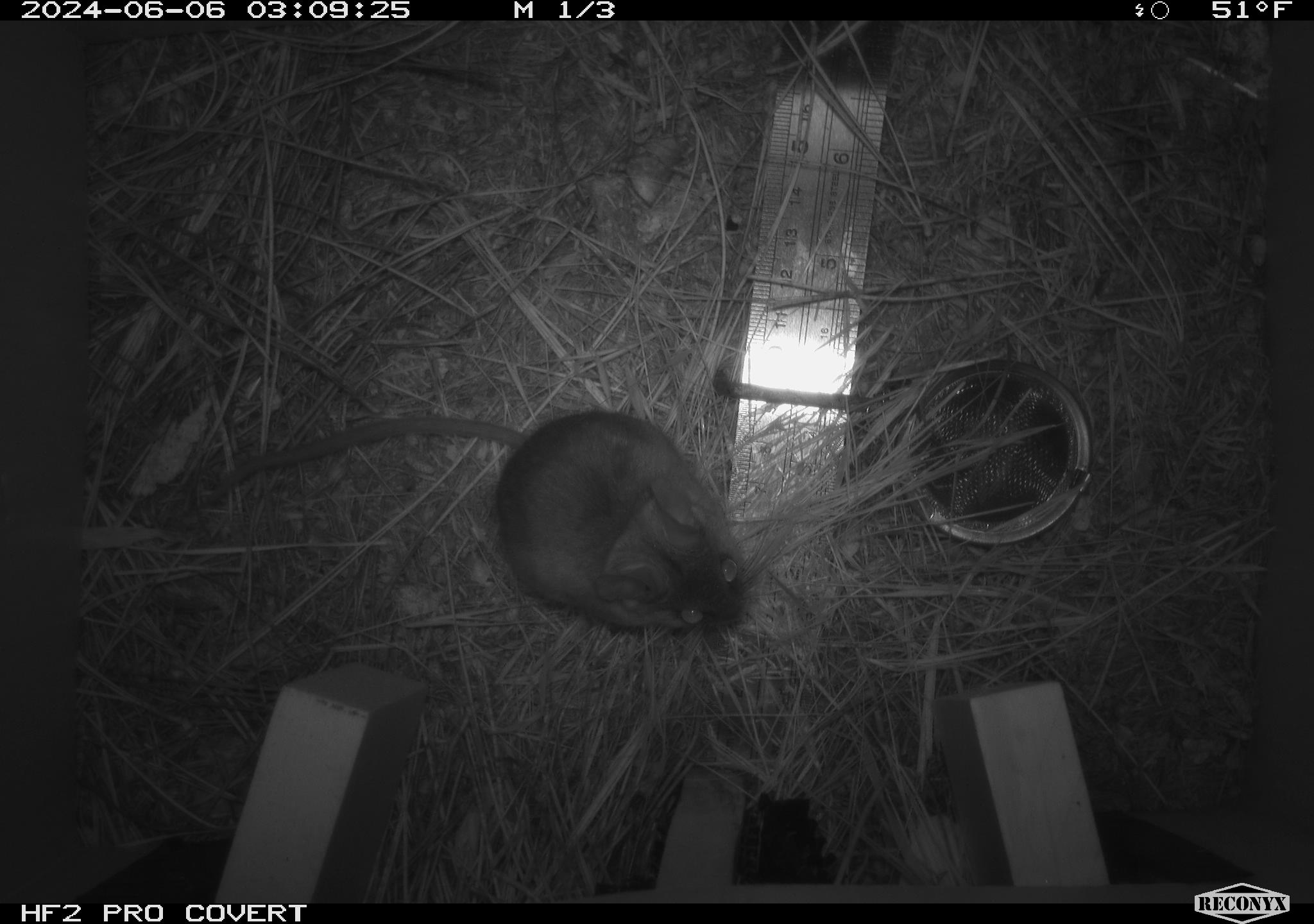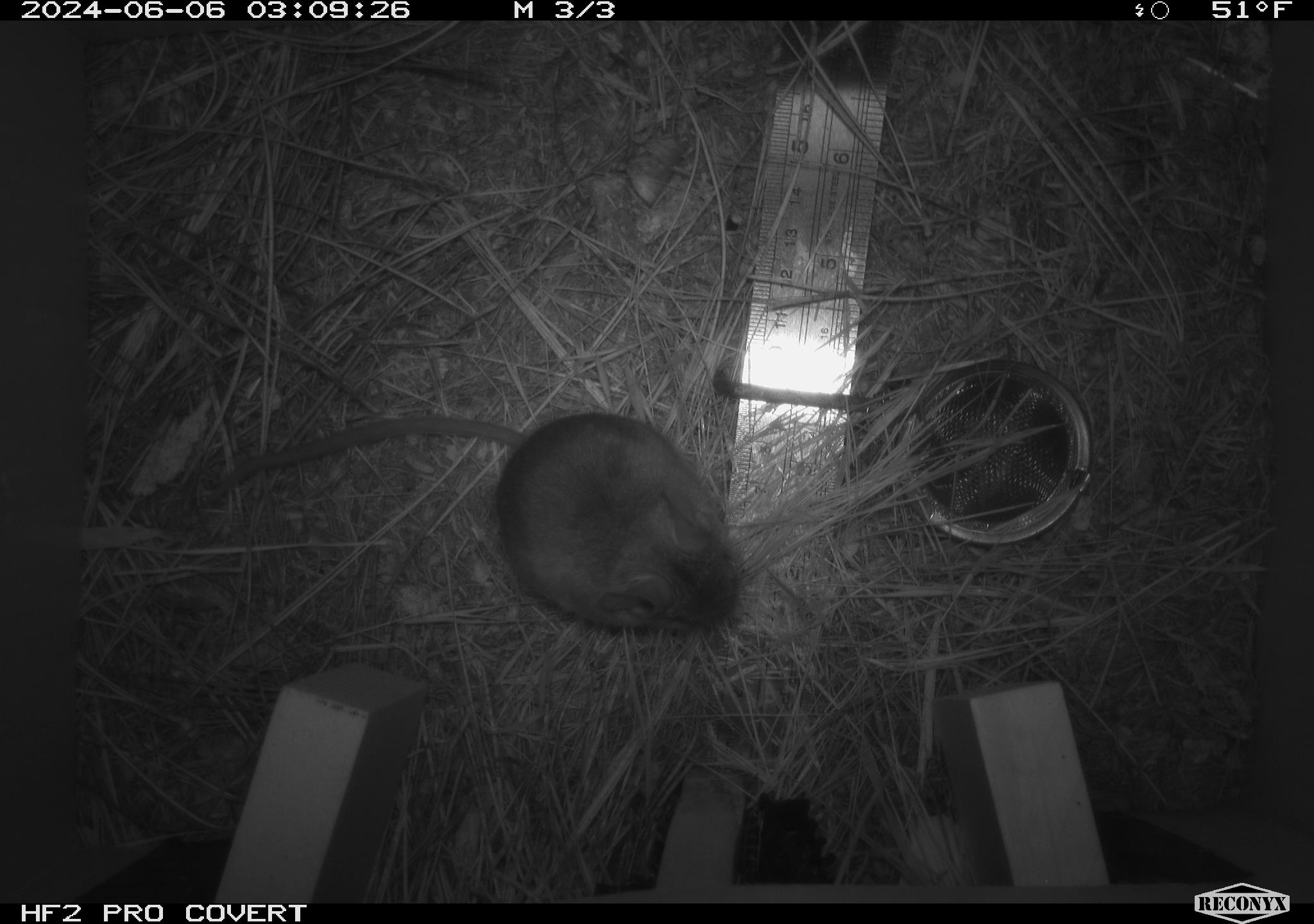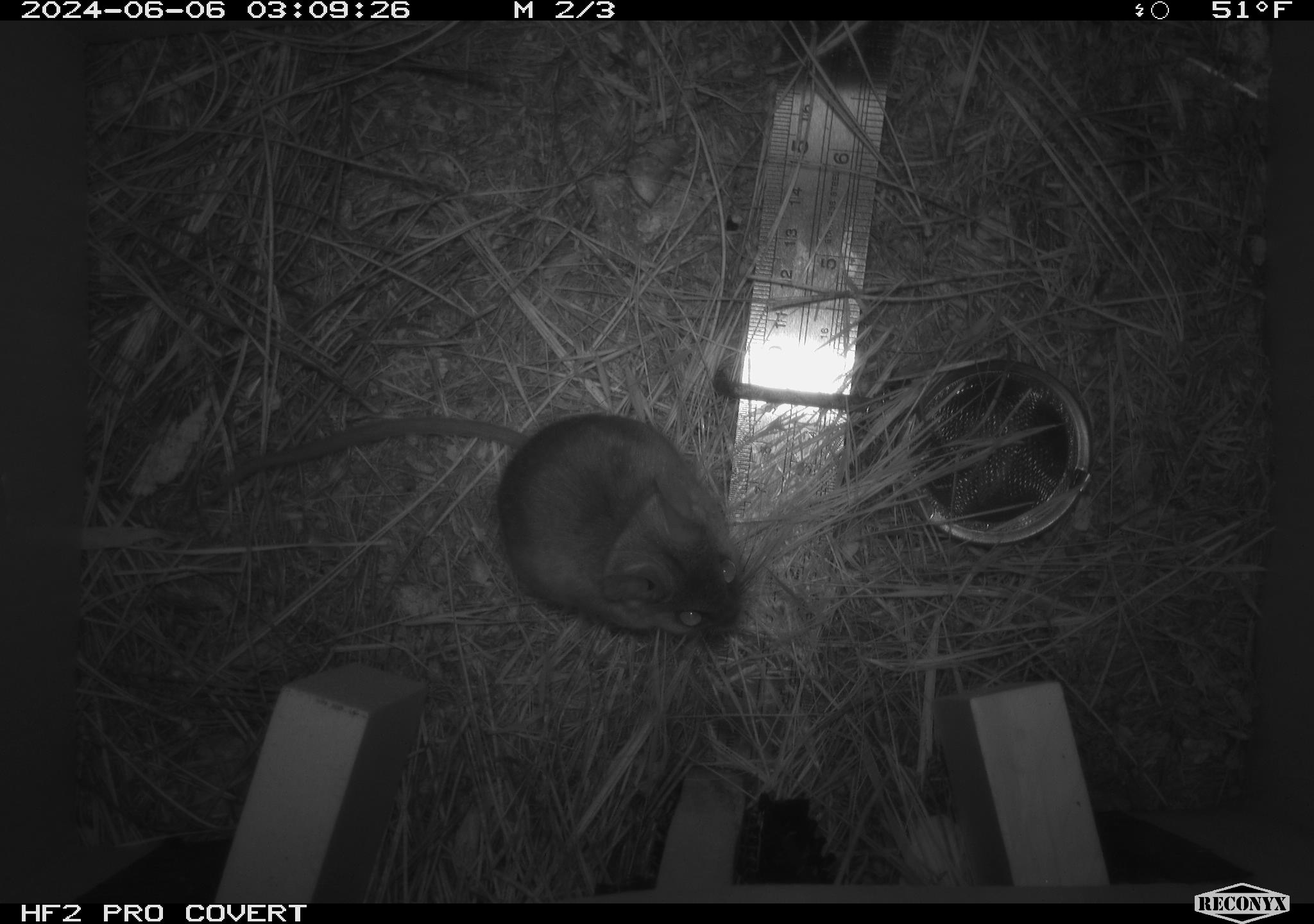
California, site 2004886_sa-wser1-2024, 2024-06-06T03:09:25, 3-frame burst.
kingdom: Animalia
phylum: Chordata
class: Mammalia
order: Rodentia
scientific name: Rodentia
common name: mouse species